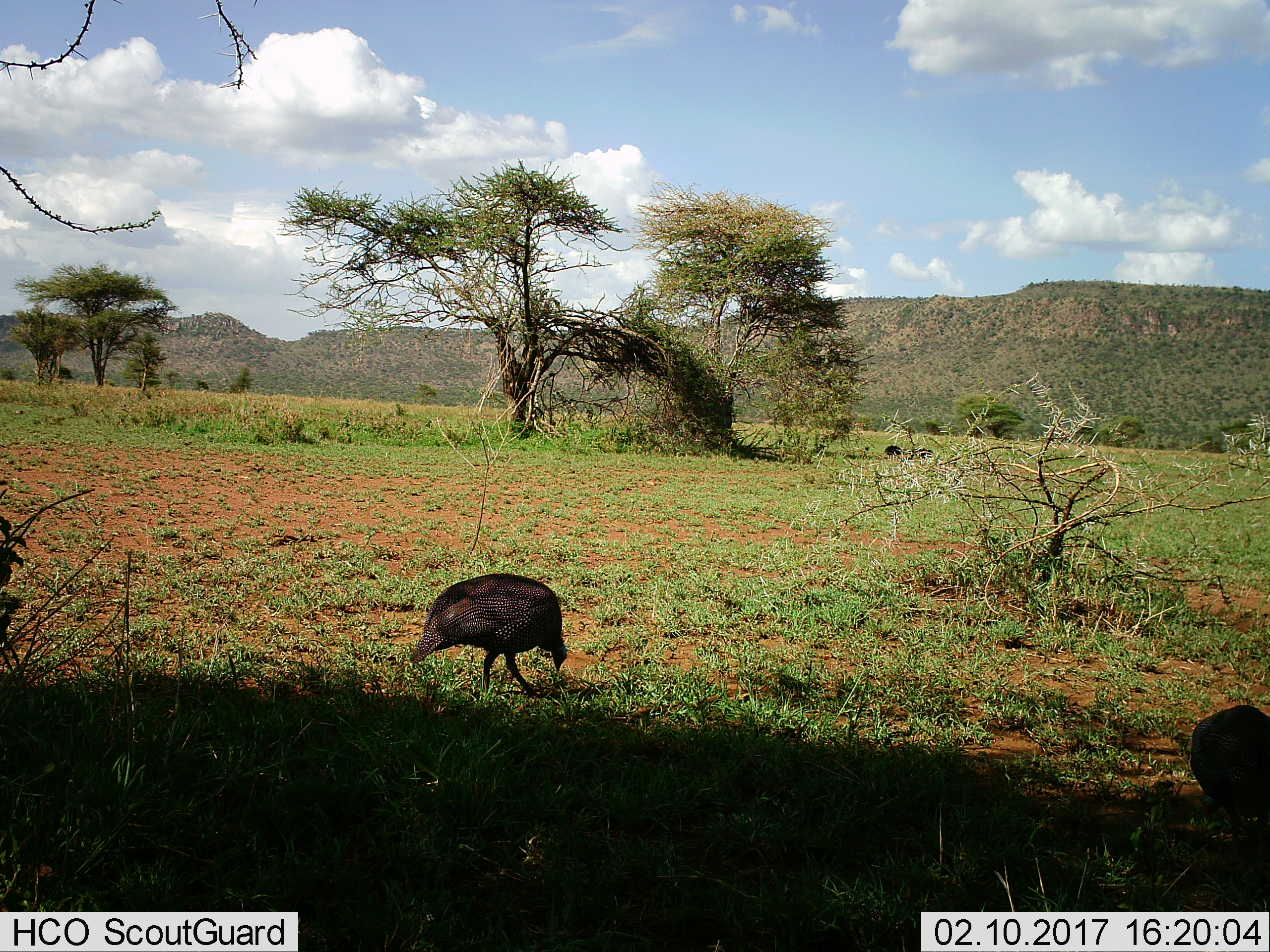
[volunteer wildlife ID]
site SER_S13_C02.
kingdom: Animalia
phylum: Chordata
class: Aves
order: Galliformes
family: Numididae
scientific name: Numididae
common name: guineafowl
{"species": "guineafowl (Numididae)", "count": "2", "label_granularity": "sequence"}